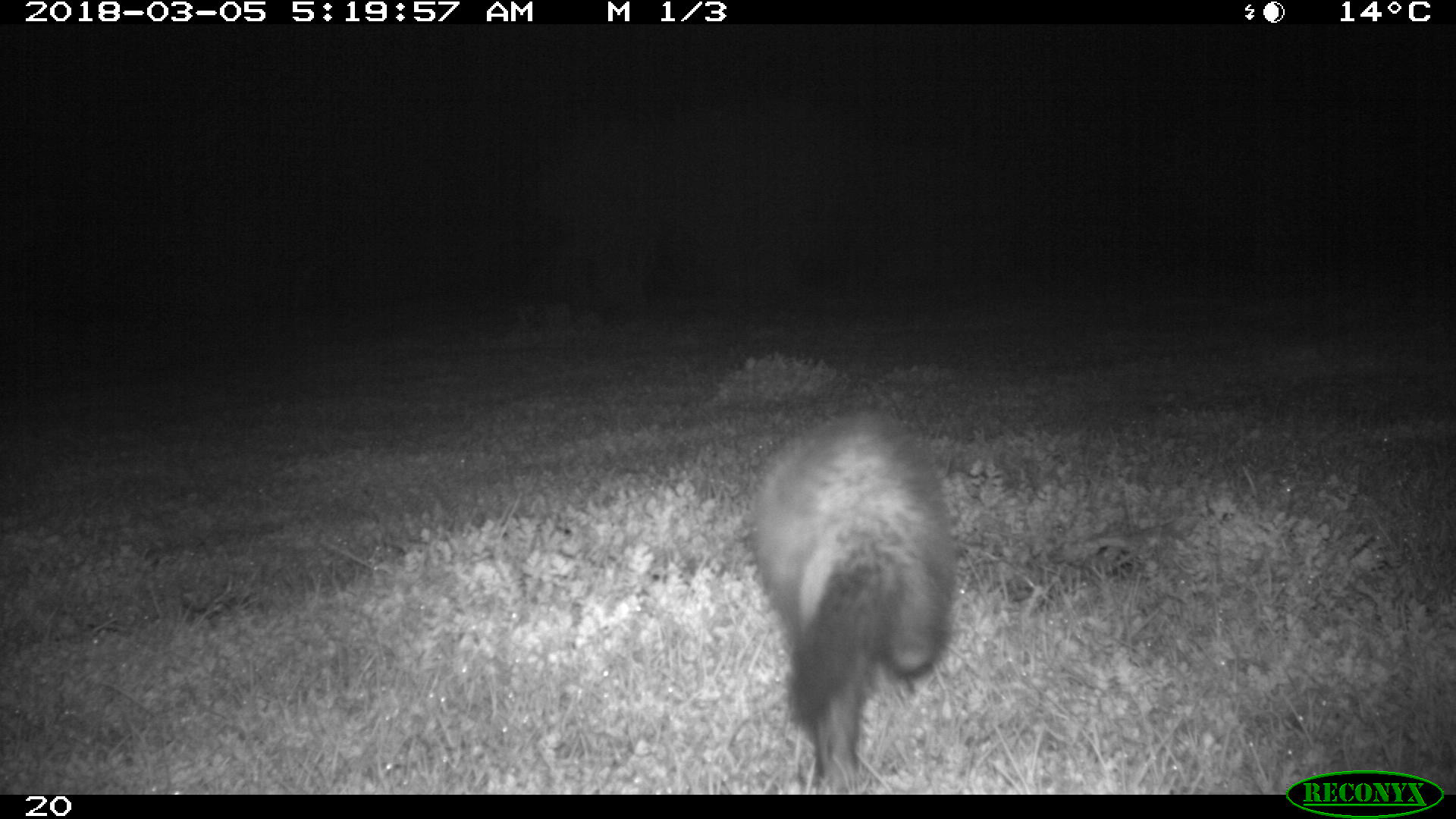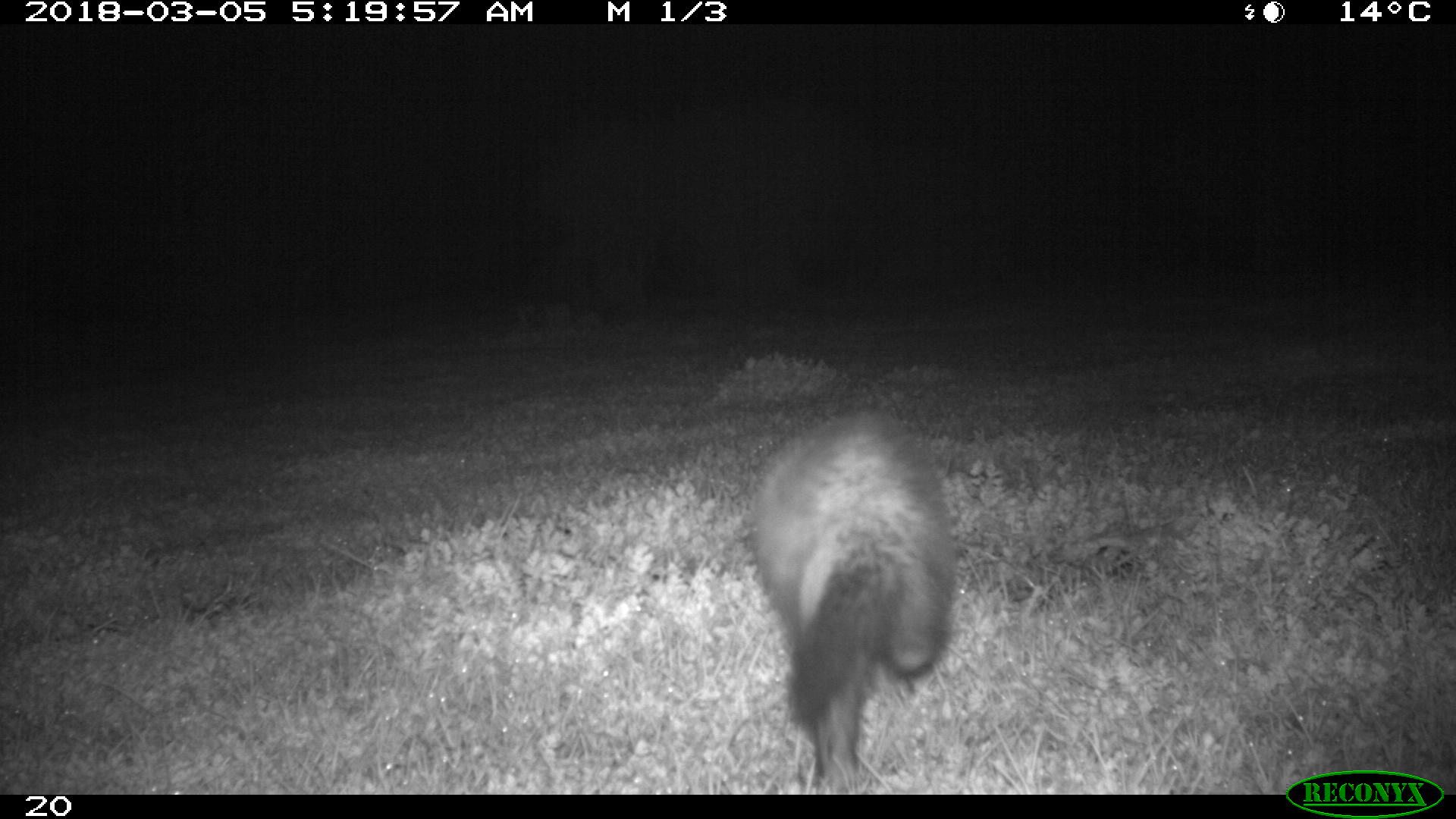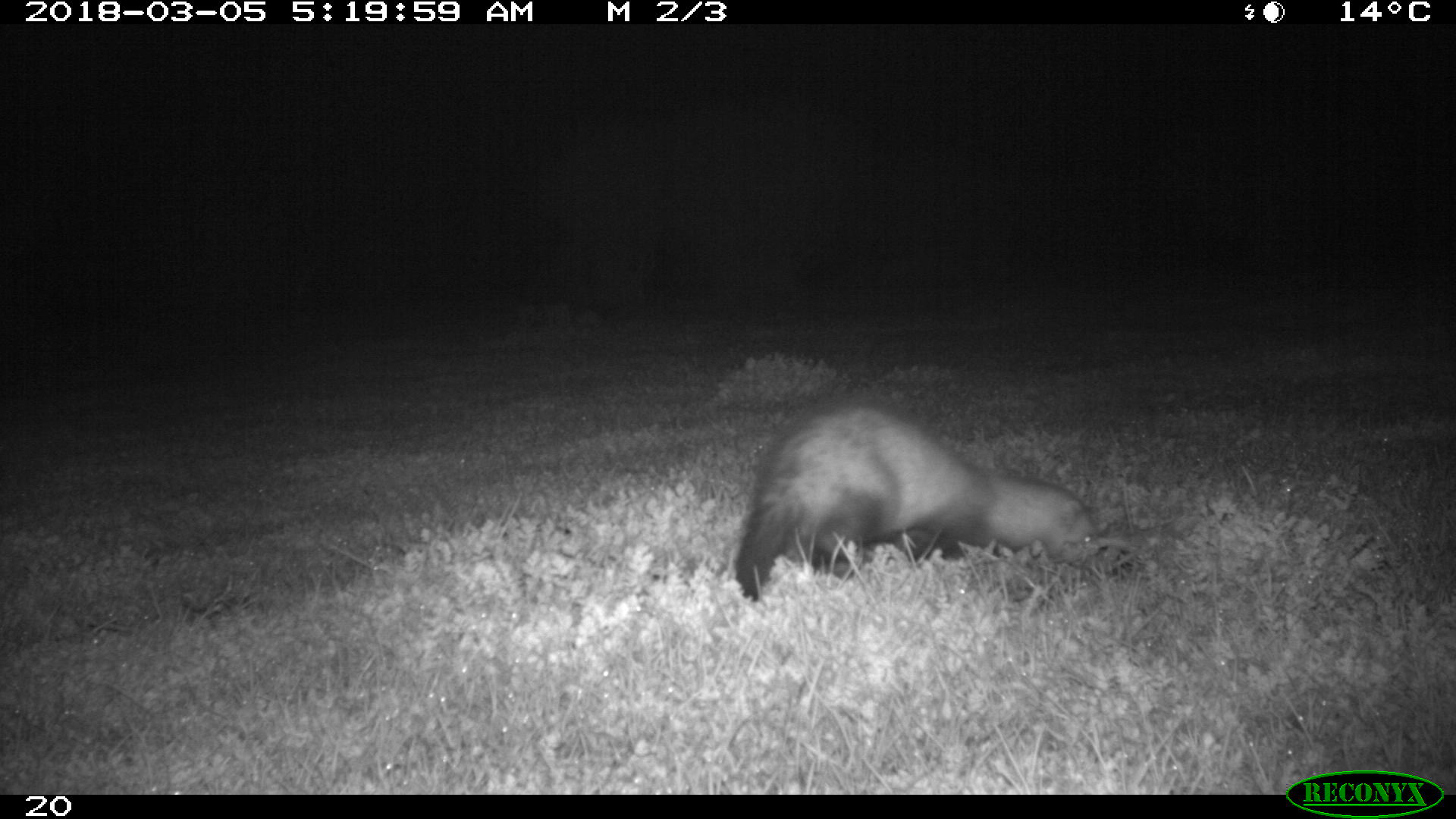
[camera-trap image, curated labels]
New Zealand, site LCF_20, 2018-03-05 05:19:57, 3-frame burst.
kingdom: Animalia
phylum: Chordata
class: Mammalia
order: Carnivora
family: Mustelidae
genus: Mustela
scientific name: Mustela furo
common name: ferret